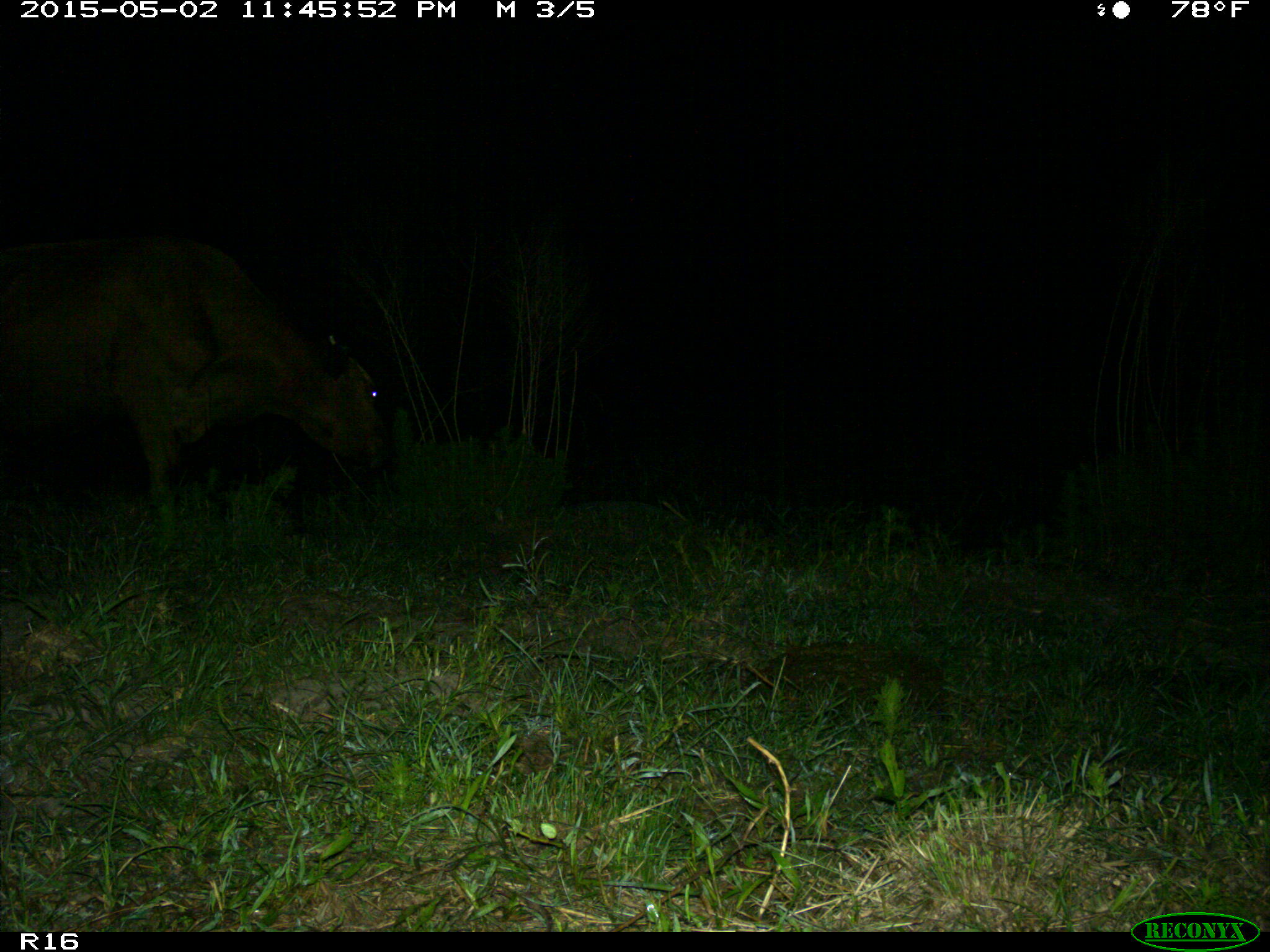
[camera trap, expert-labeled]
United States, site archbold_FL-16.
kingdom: Animalia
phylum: Chordata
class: Mammalia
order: Artiodactyla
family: Bovidae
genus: Bos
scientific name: Bos taurus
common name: domestic cow